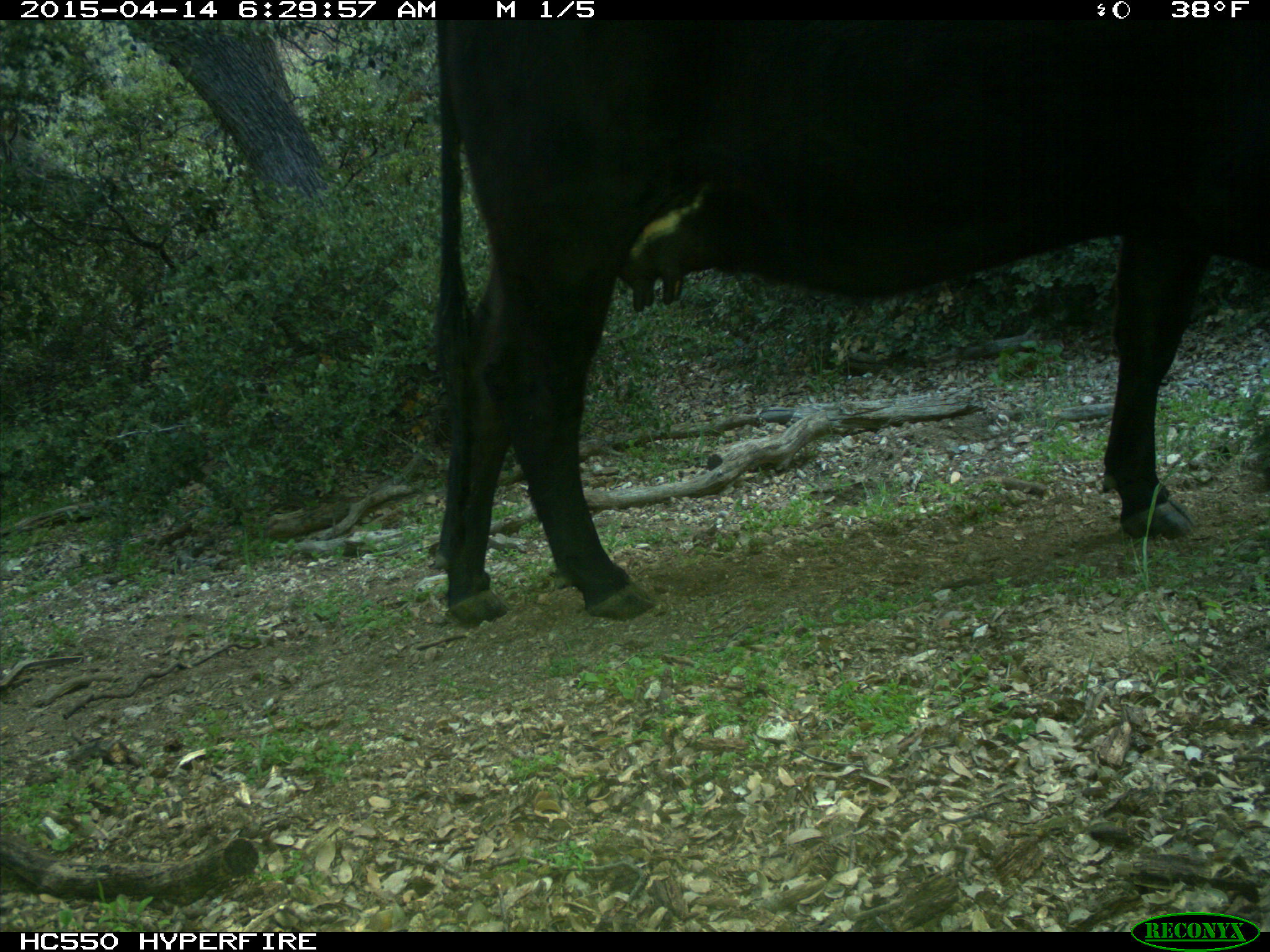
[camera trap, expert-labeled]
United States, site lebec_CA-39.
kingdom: Animalia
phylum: Chordata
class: Mammalia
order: Artiodactyla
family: Bovidae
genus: Bos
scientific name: Bos taurus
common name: domestic cow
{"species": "Bos taurus (domestic cow)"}